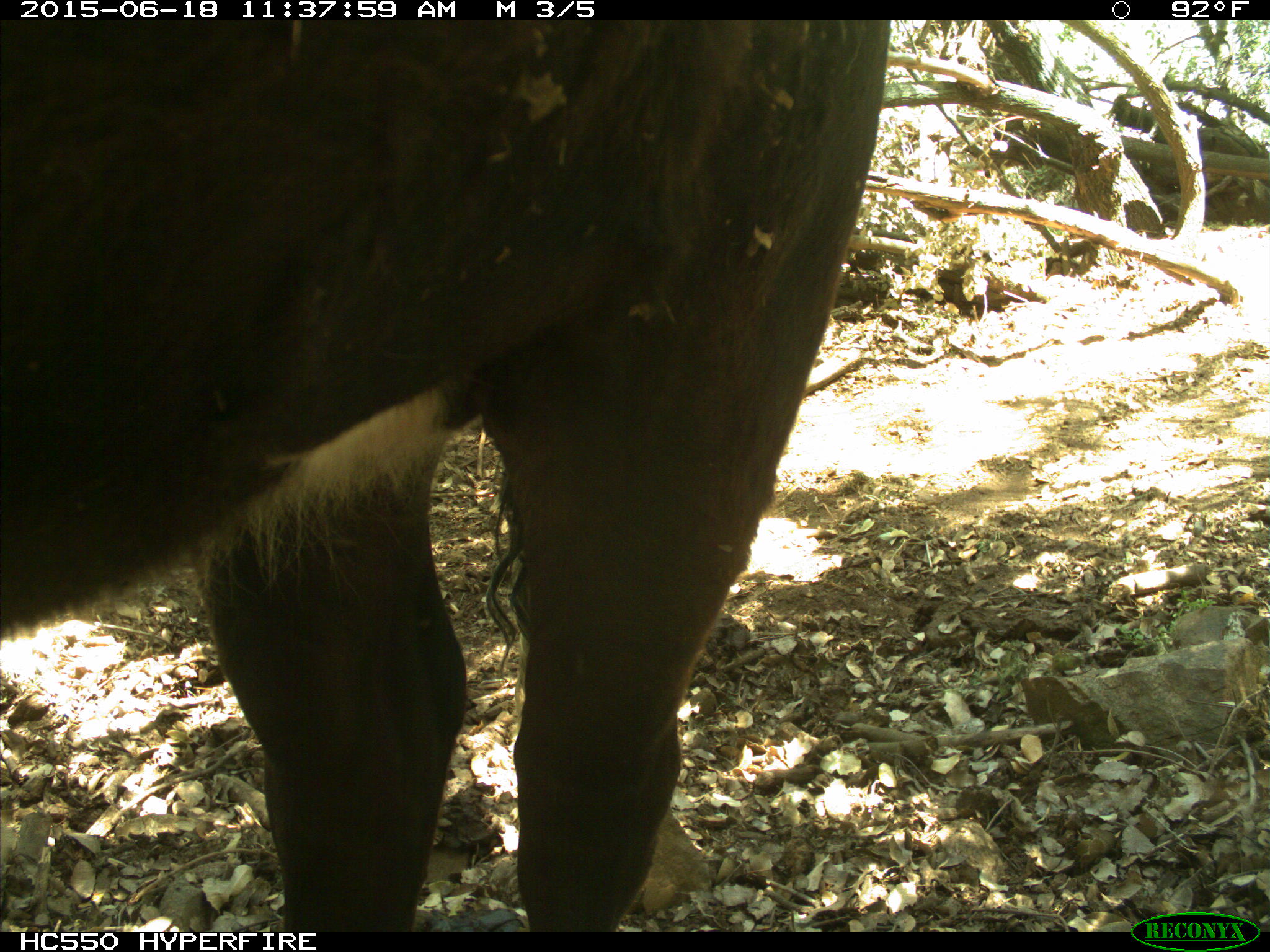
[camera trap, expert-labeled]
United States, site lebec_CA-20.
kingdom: Animalia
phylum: Chordata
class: Mammalia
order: Artiodactyla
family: Bovidae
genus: Bos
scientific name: Bos taurus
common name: domestic cow